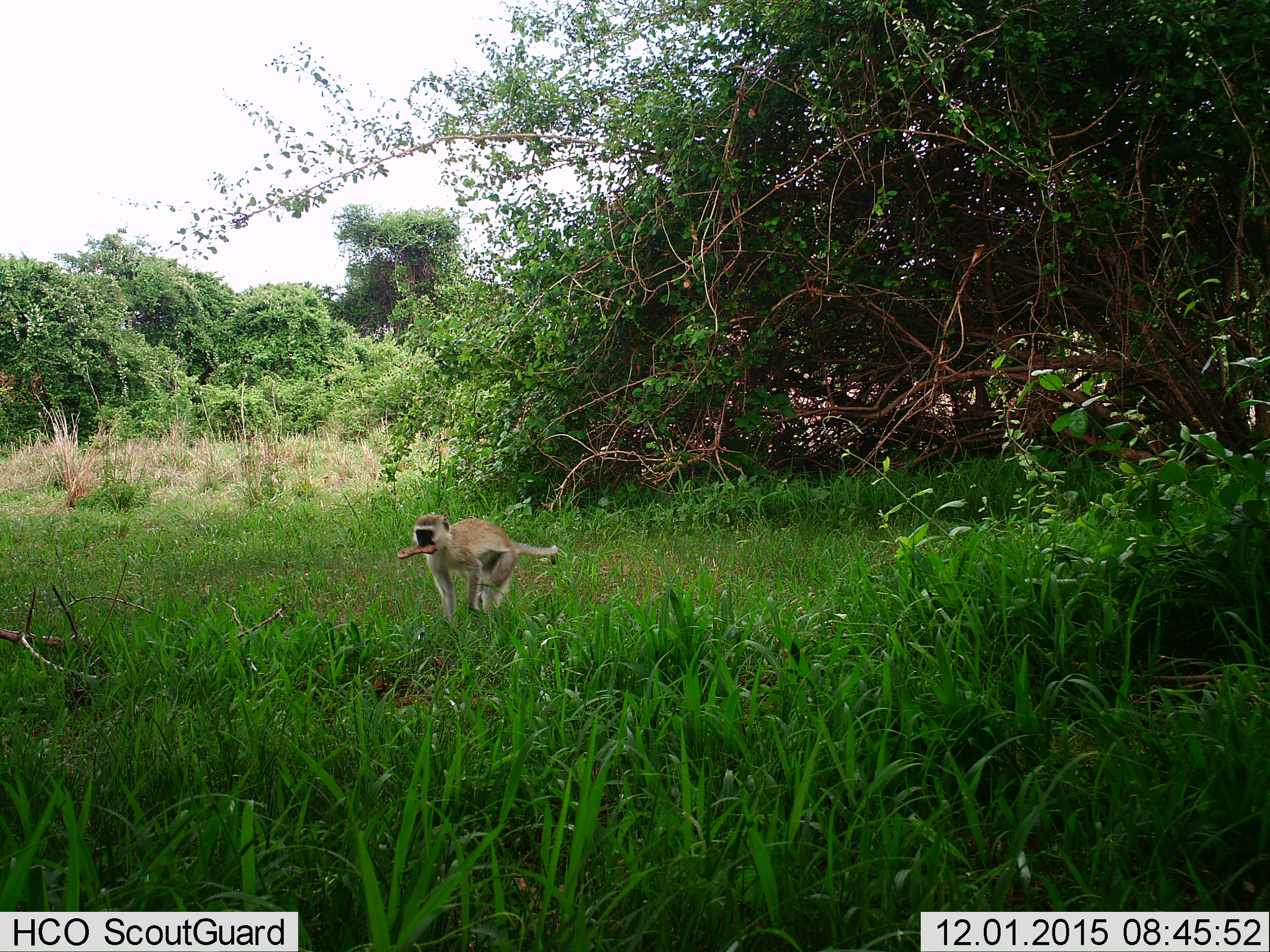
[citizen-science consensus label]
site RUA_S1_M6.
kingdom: Animalia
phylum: Chordata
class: Mammalia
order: Primates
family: Cercopithecidae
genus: Chlorocebus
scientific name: Chlorocebus pygerythrus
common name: vervet monkey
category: monkeyvervet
Monkeyvervet (vervet monkey) (Chlorocebus pygerythrus), count 1. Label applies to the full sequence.